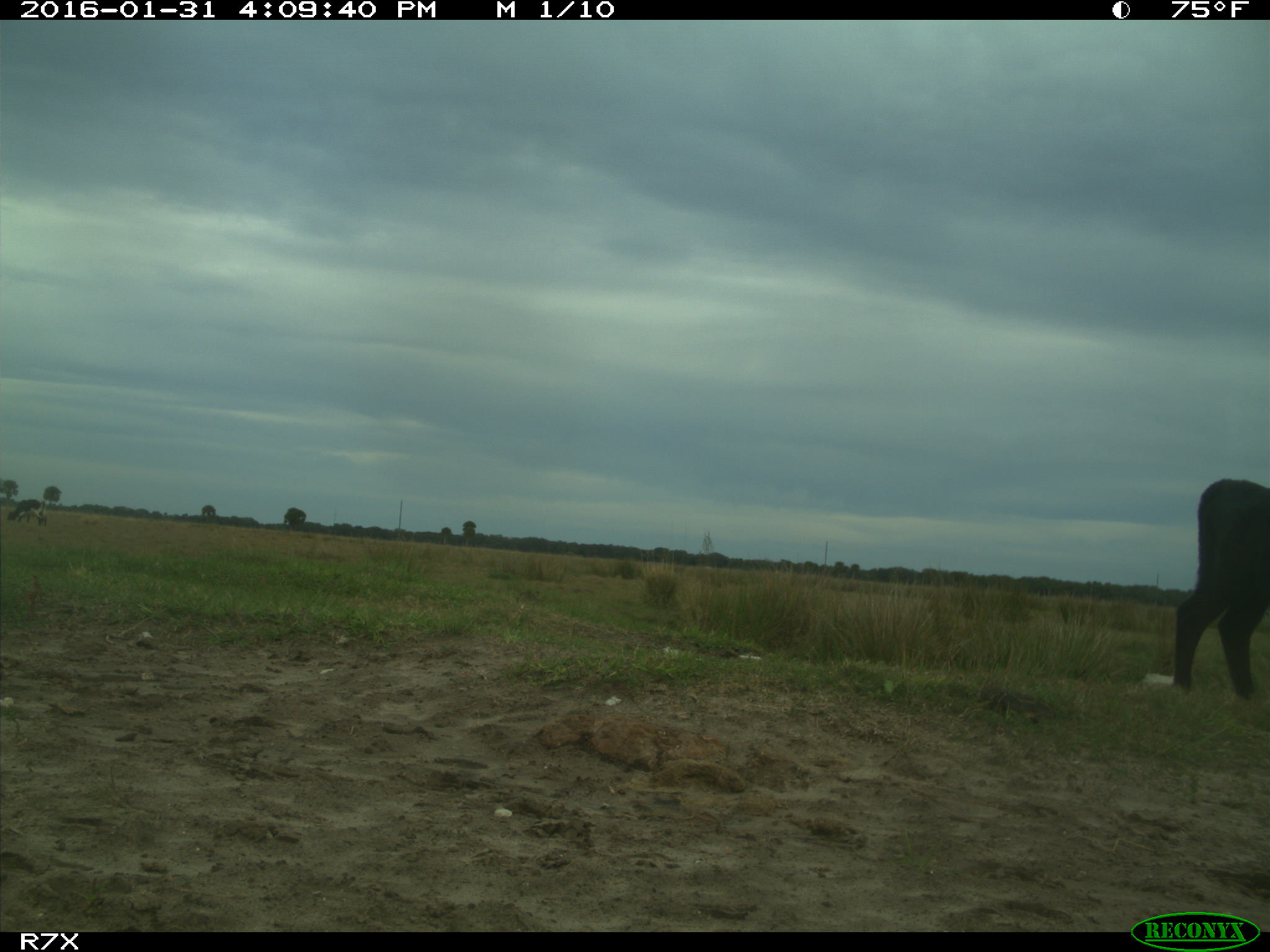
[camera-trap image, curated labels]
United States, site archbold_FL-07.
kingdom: Animalia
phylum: Chordata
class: Mammalia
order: Artiodactyla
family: Bovidae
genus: Bos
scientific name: Bos taurus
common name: domestic cow